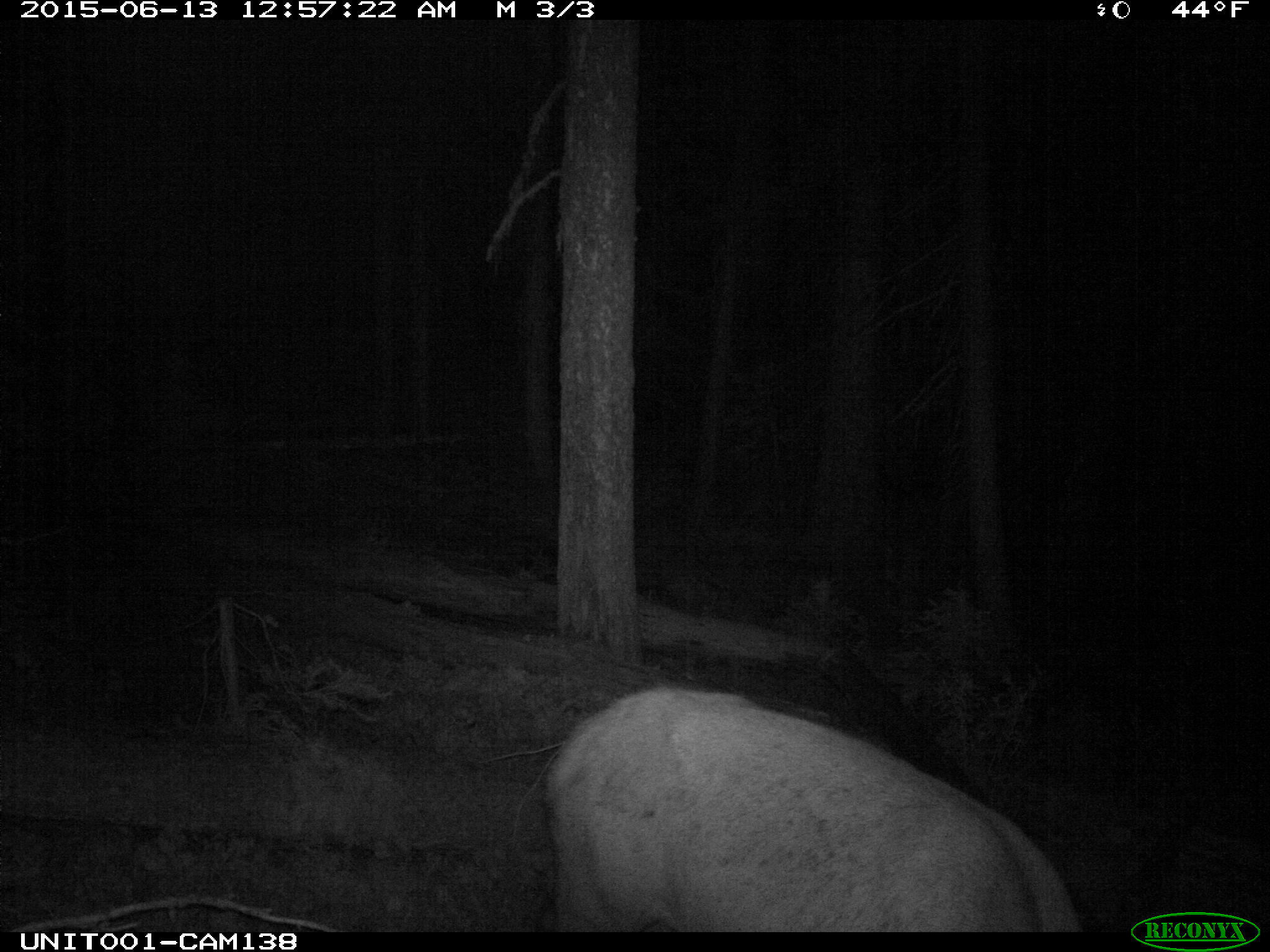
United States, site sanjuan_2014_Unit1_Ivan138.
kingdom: Animalia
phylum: Chordata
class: Mammalia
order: Artiodactyla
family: Cervidae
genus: Cervus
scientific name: Cervus elaphus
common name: red deer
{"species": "Cervus elaphus (red deer)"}